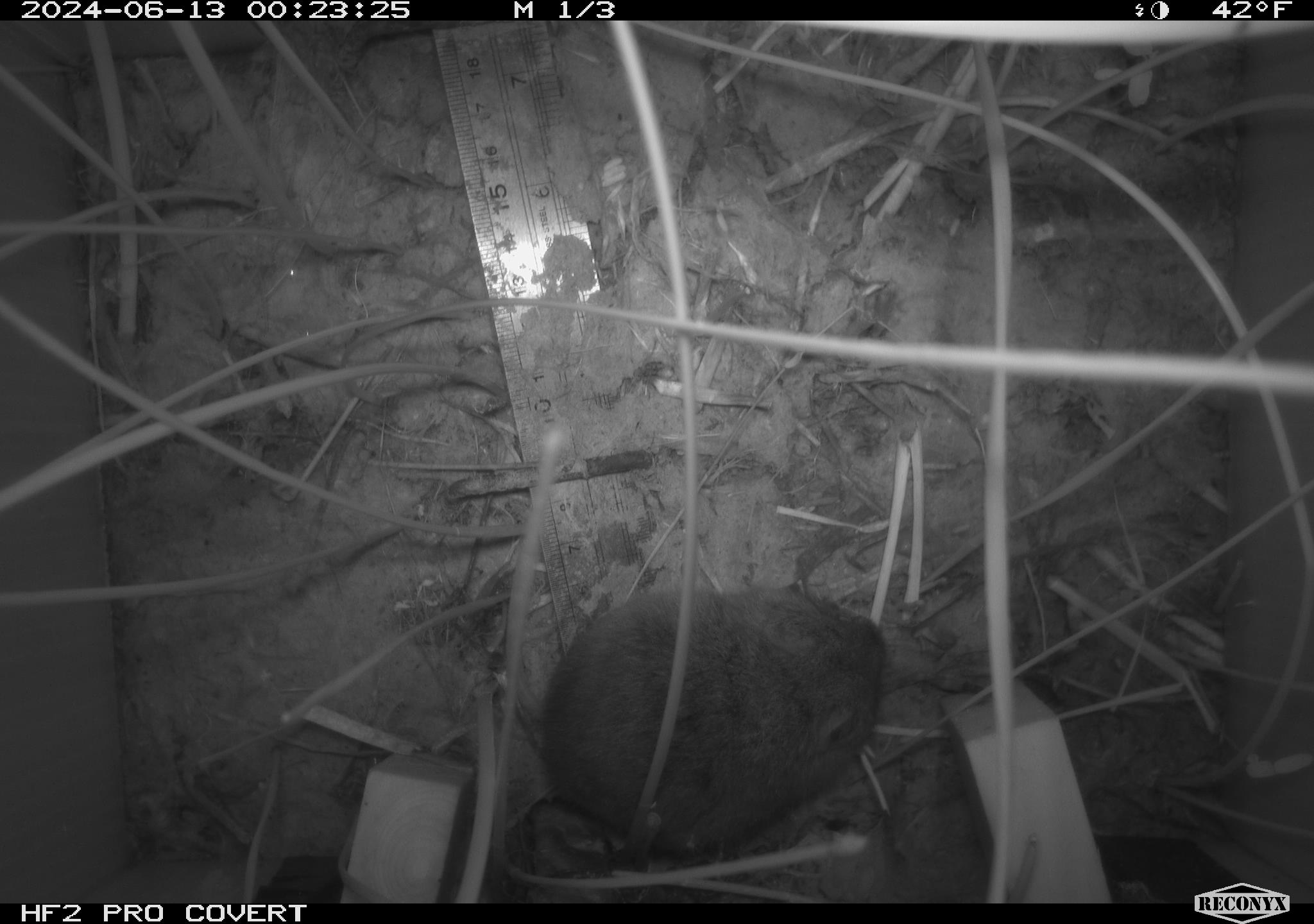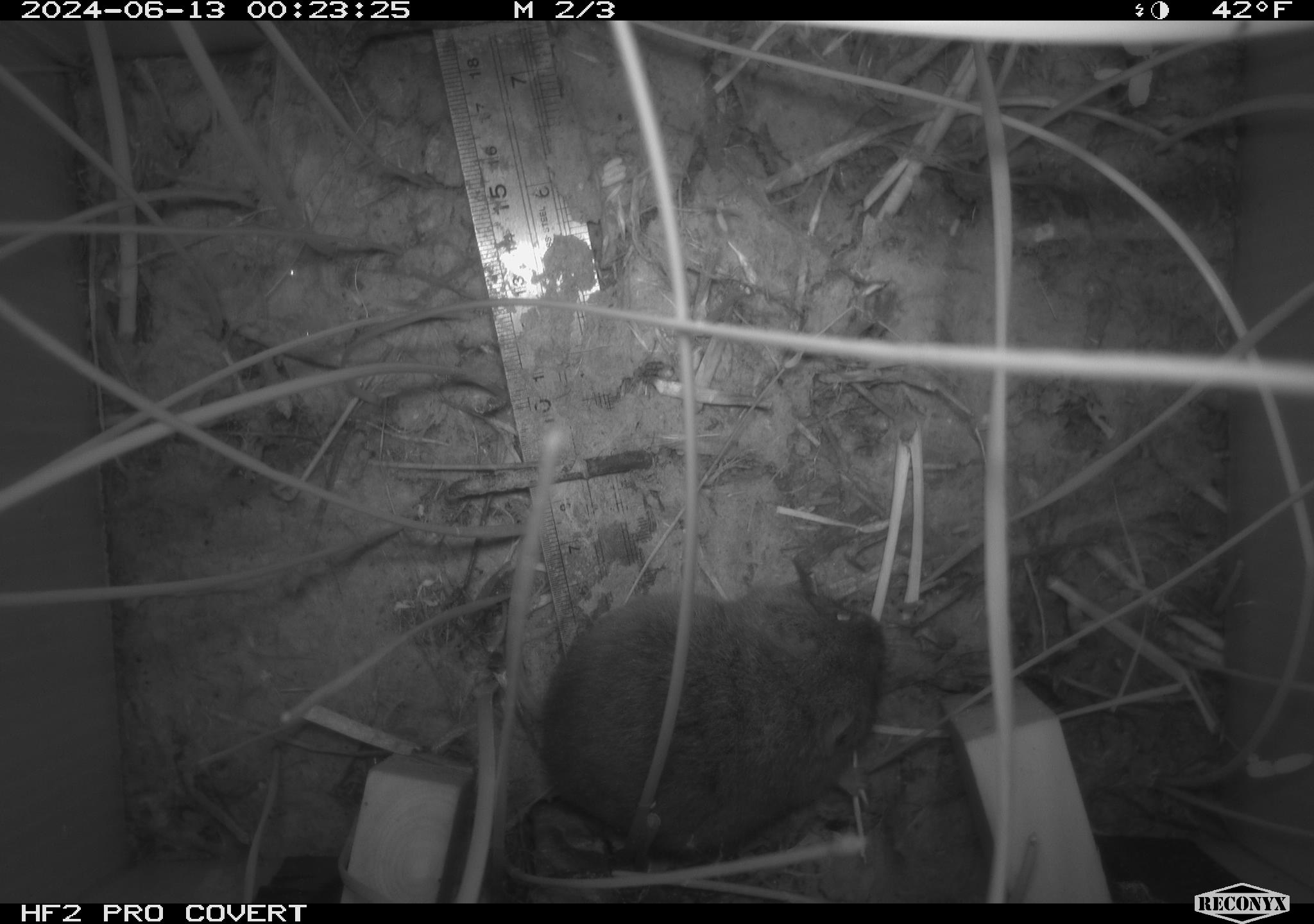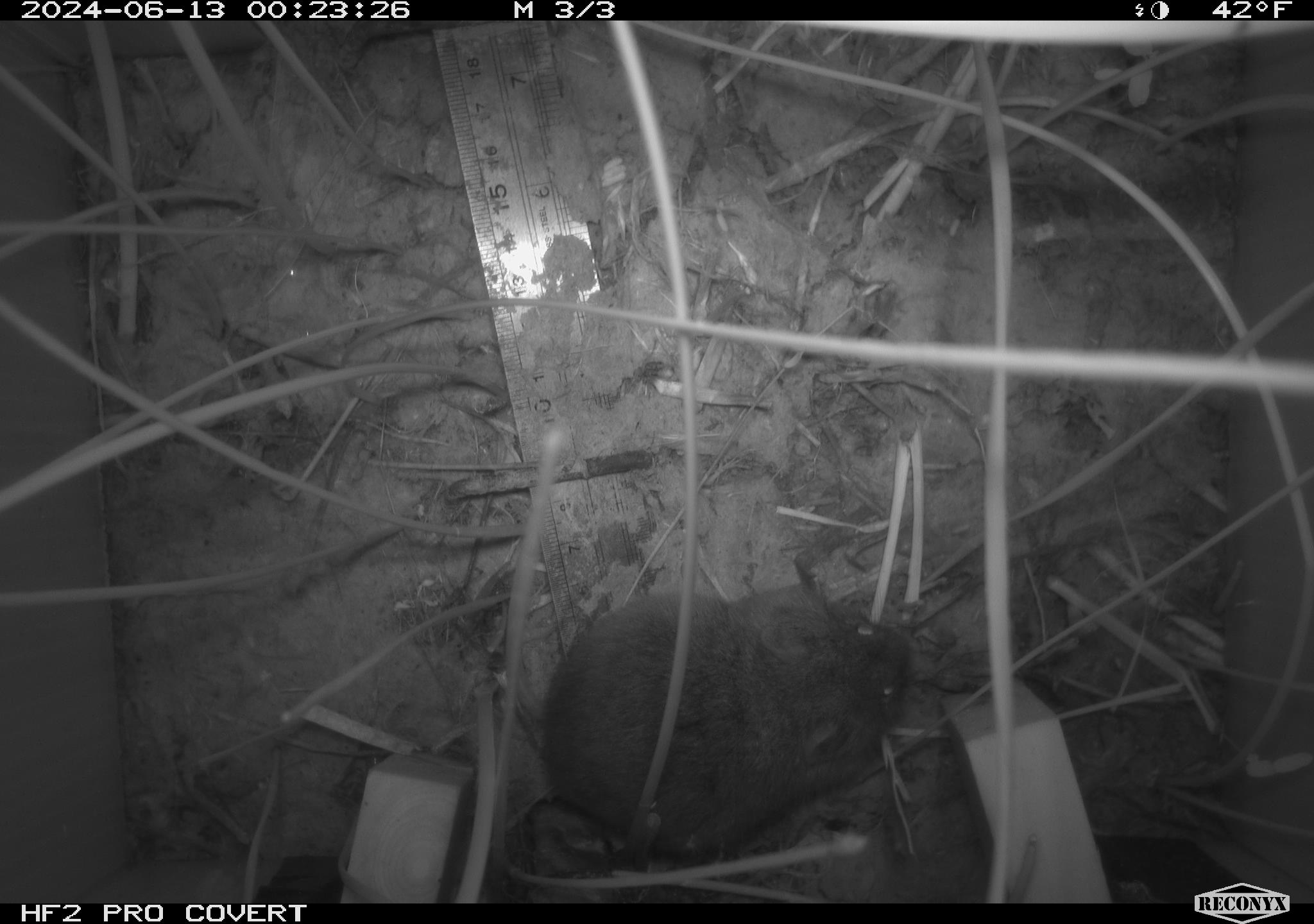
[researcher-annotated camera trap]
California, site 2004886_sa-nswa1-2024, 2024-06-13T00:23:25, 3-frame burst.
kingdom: Animalia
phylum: Chordata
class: Mammalia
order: Rodentia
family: Cricetidae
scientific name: Arvicolinae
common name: voles, lemmings, and muskrats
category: arvicolinae subfamily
Arvicolinae subfamily (voles, lemmings, and muskrats) (Arvicolinae).